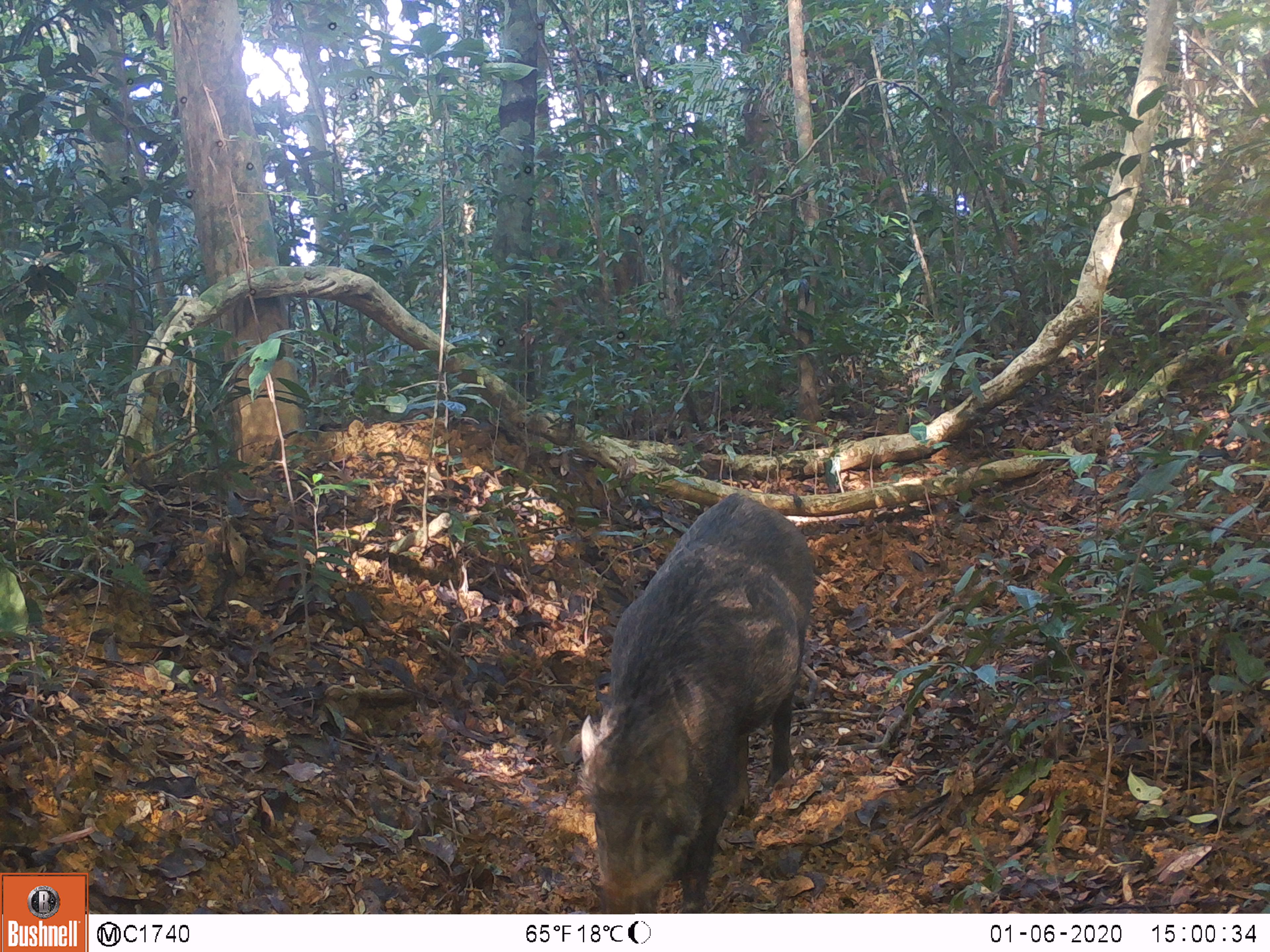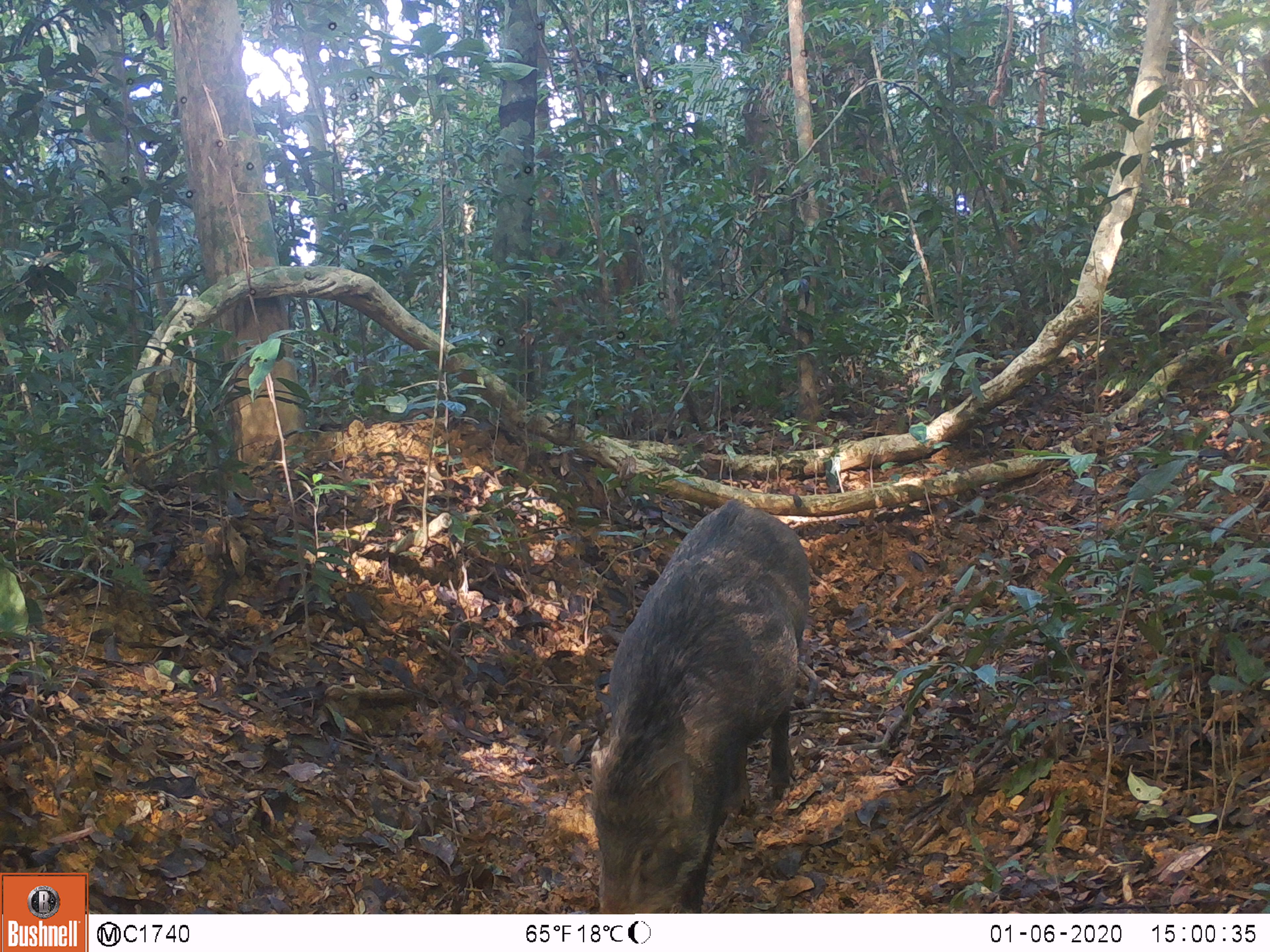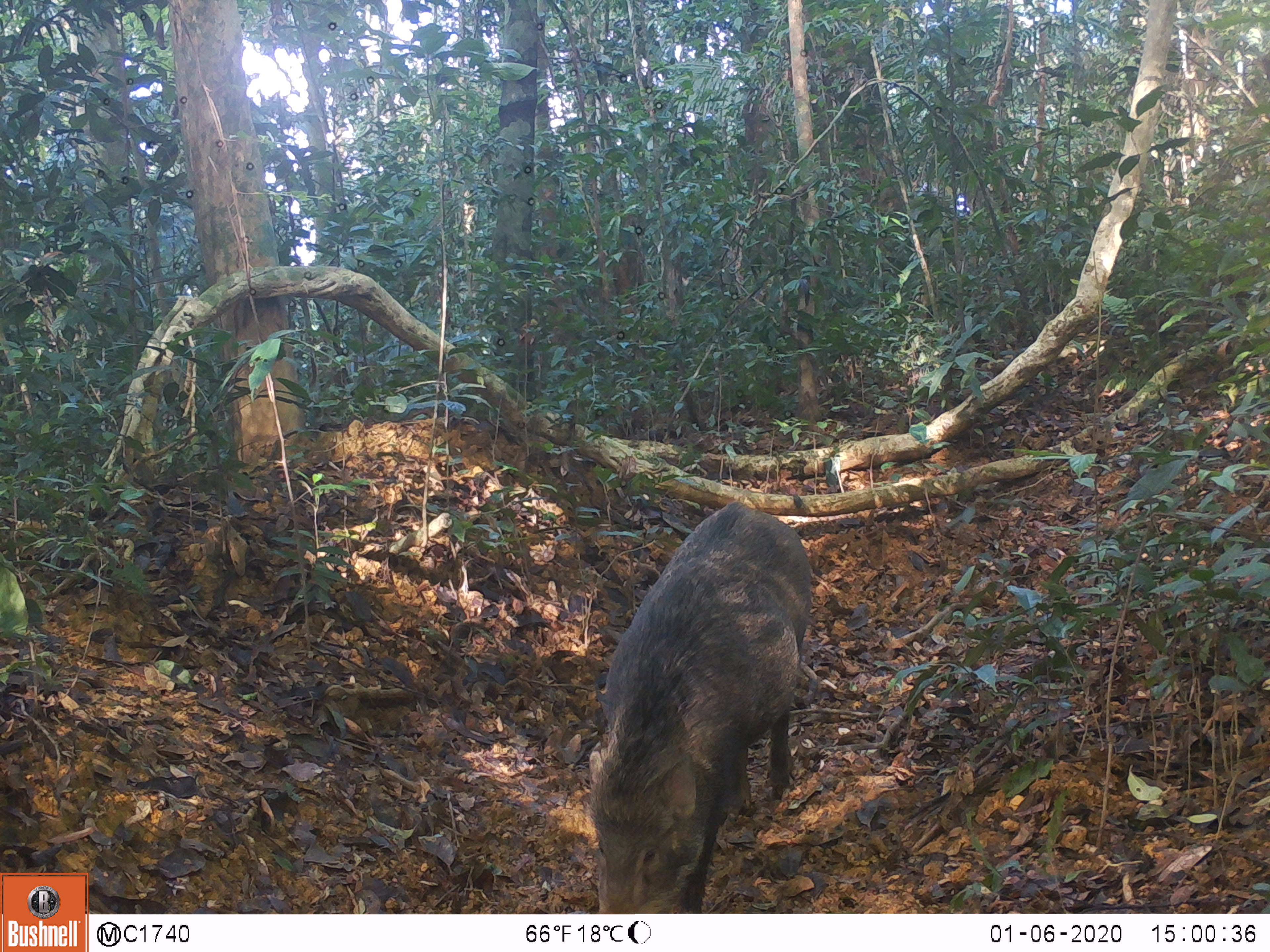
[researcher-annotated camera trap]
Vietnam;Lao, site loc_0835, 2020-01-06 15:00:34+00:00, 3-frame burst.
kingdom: Animalia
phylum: Chordata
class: Mammalia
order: Artiodactyla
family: Suidae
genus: Sus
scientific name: Sus scrofa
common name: eurasian wild pig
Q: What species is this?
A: Eurasian wild pig (Sus scrofa).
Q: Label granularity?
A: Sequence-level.